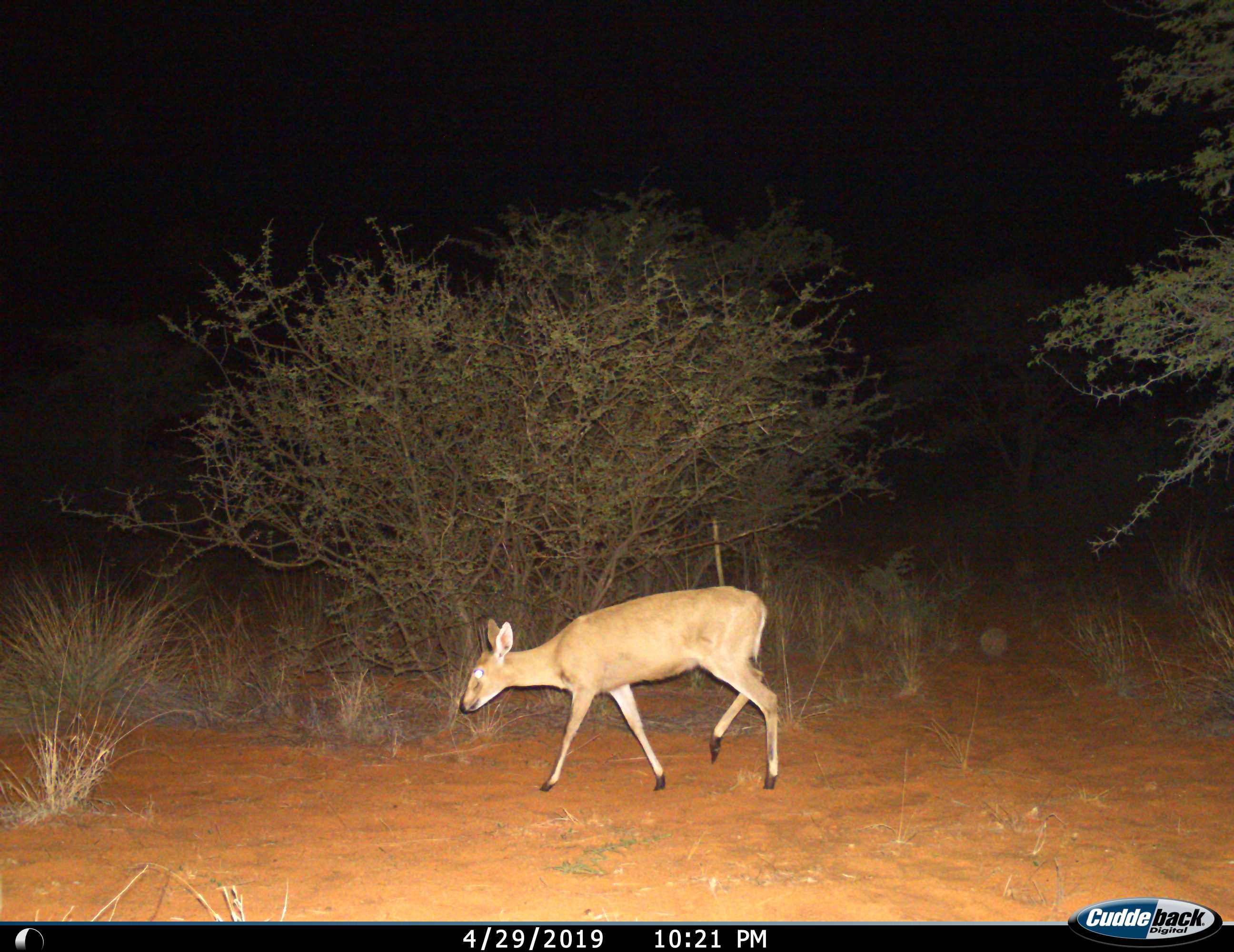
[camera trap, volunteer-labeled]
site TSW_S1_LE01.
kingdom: Animalia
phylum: Chordata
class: Mammalia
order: Artiodactyla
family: Bovidae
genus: Sylvicapra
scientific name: Sylvicapra grimmia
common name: common duiker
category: duikercommongrey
Duikercommongrey (common duiker) (Sylvicapra grimmia), count 1. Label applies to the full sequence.